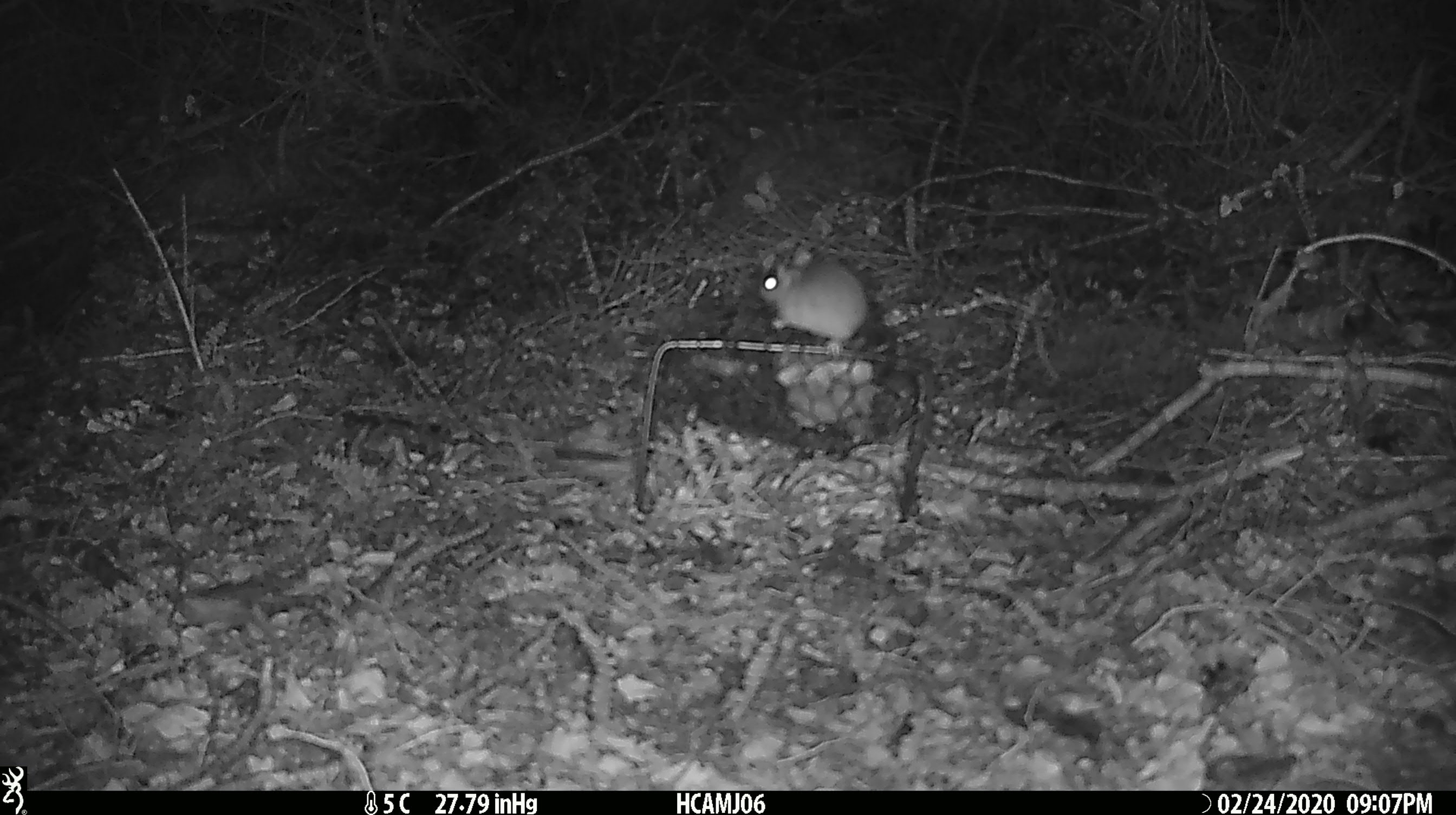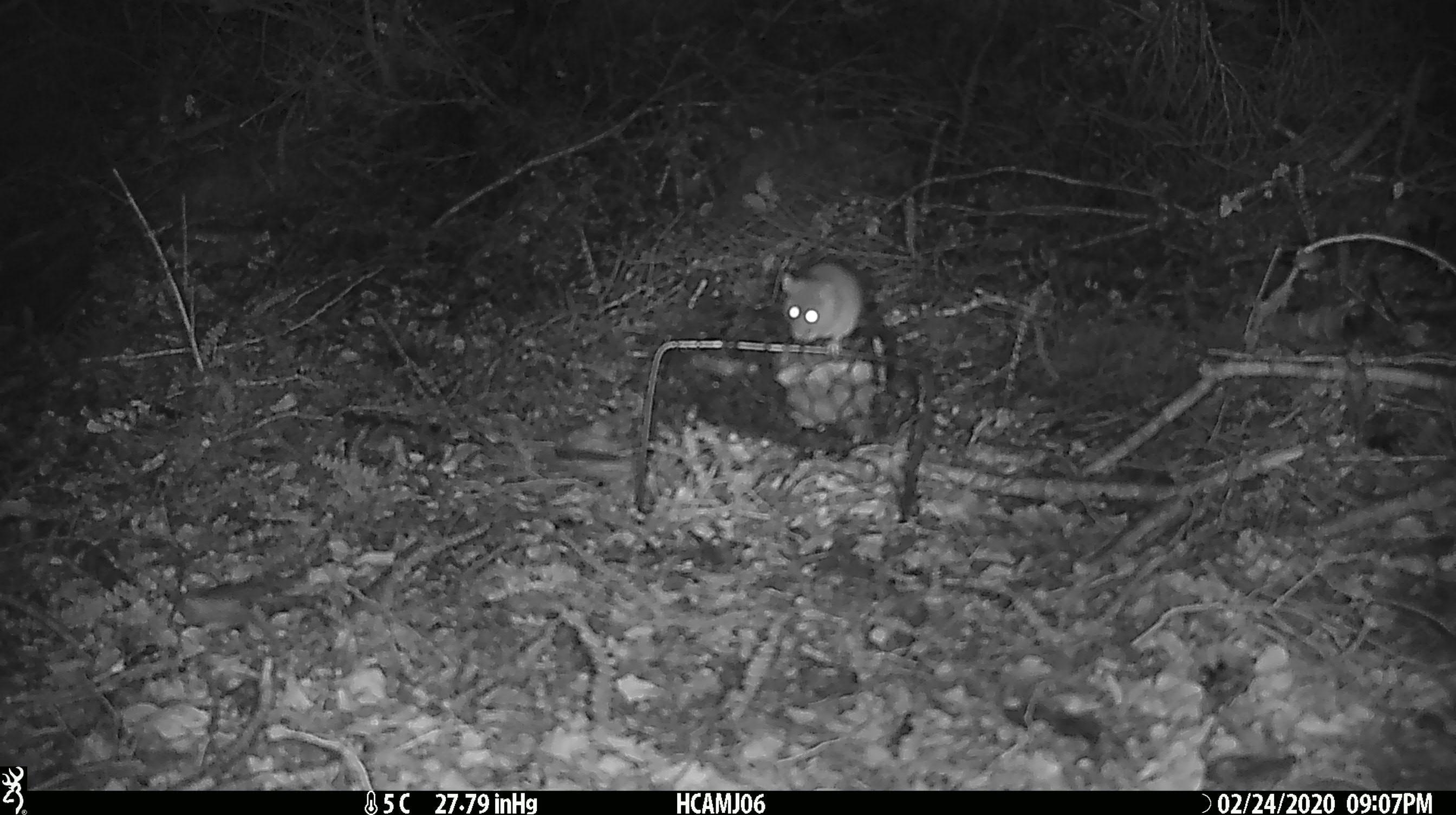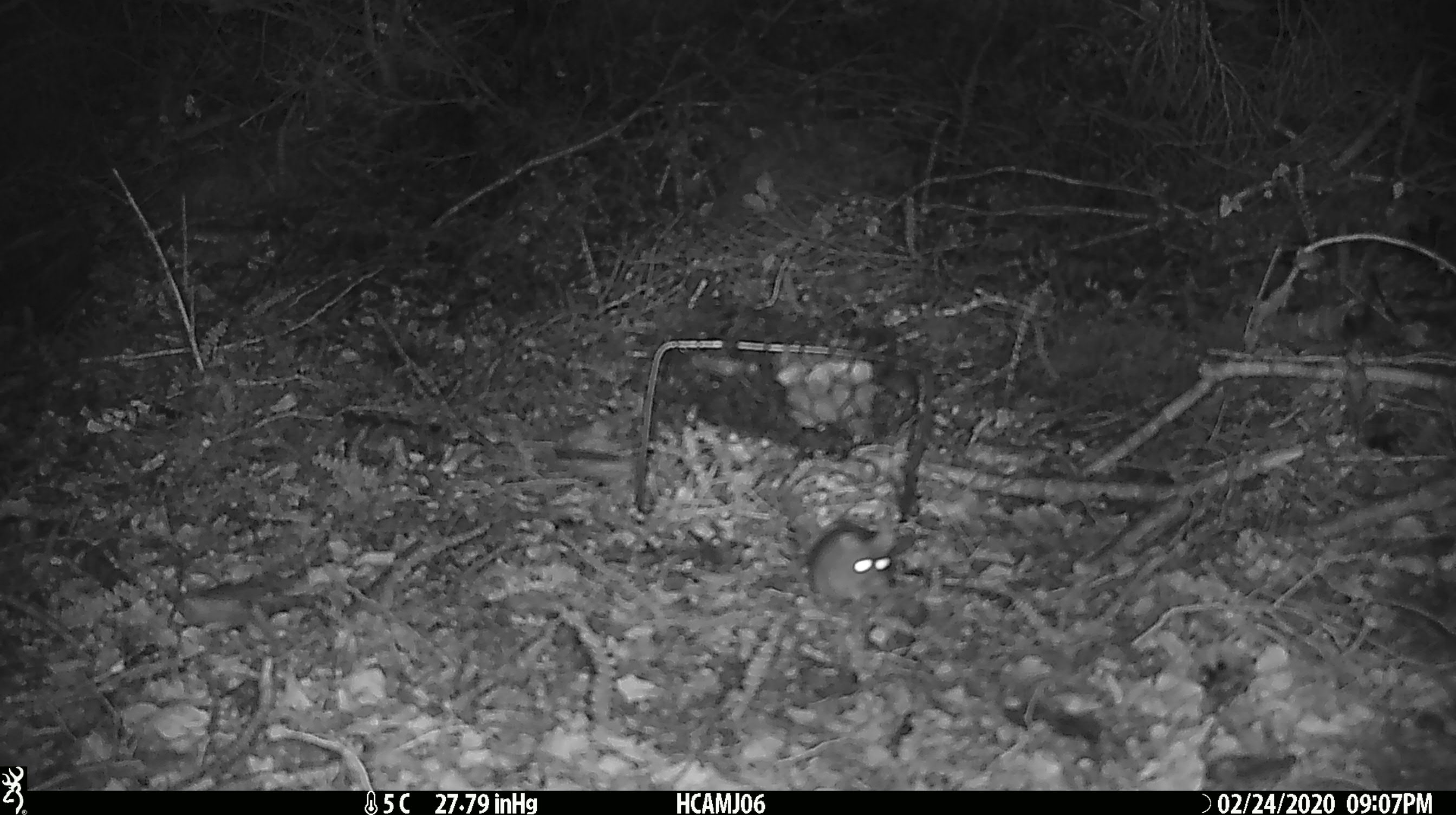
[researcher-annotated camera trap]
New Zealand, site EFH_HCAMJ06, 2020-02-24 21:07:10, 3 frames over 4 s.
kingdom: Animalia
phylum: Chordata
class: Mammalia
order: Rodentia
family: Muridae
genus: Mus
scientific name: Mus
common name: mouse